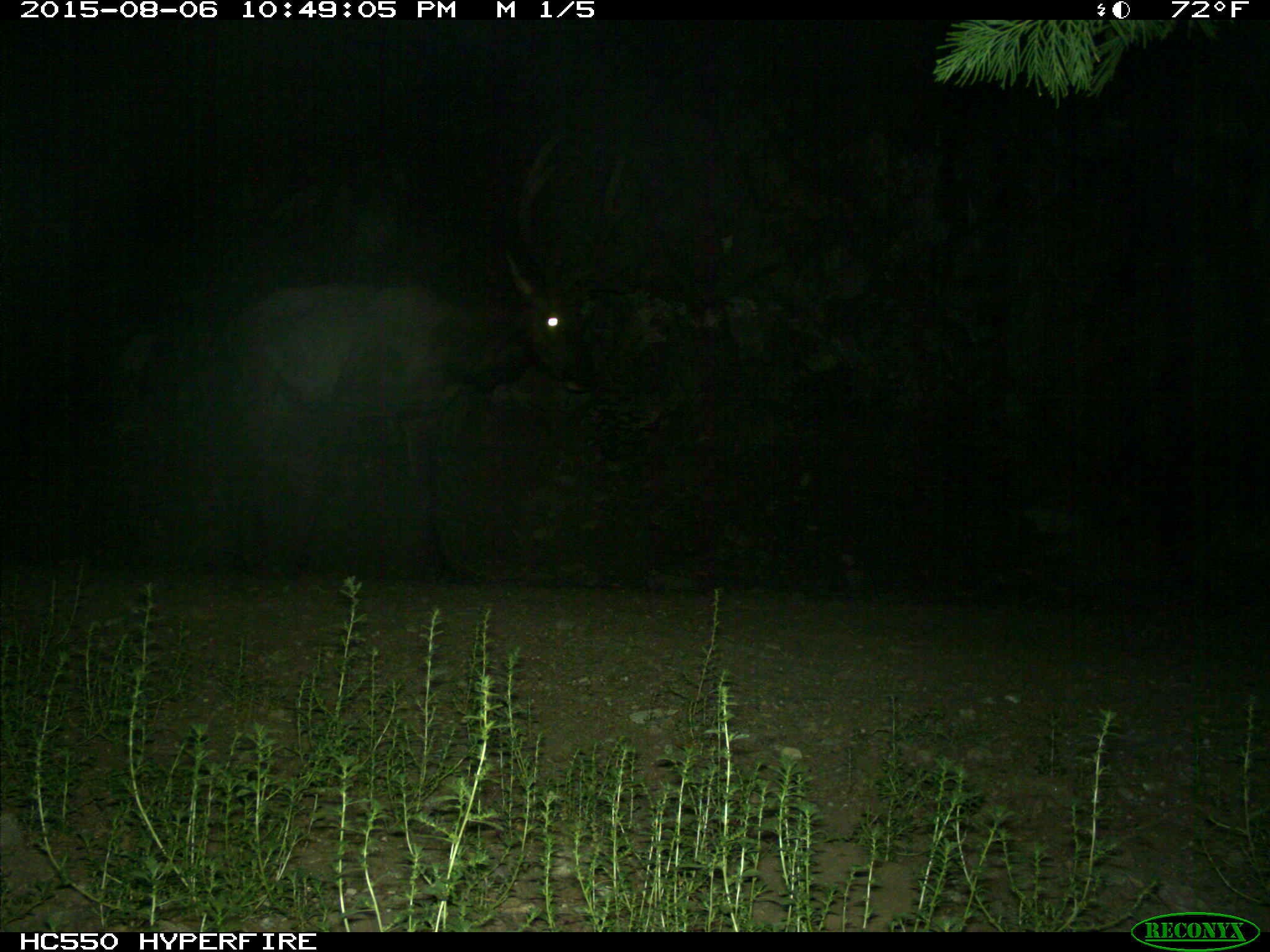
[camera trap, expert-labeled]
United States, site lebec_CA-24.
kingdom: Animalia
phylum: Chordata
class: Mammalia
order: Artiodactyla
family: Cervidae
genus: Cervus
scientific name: Cervus canadensis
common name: elk